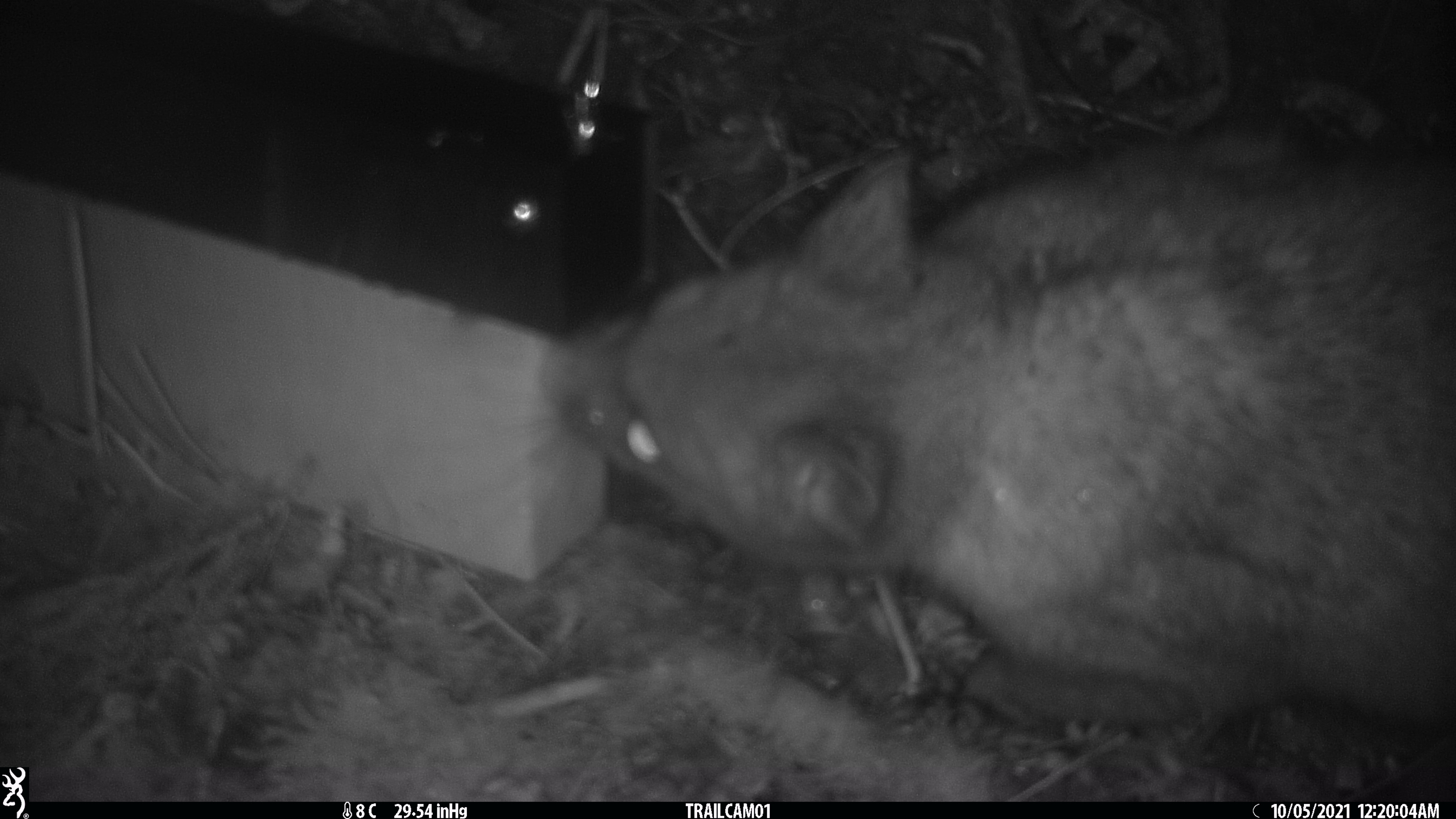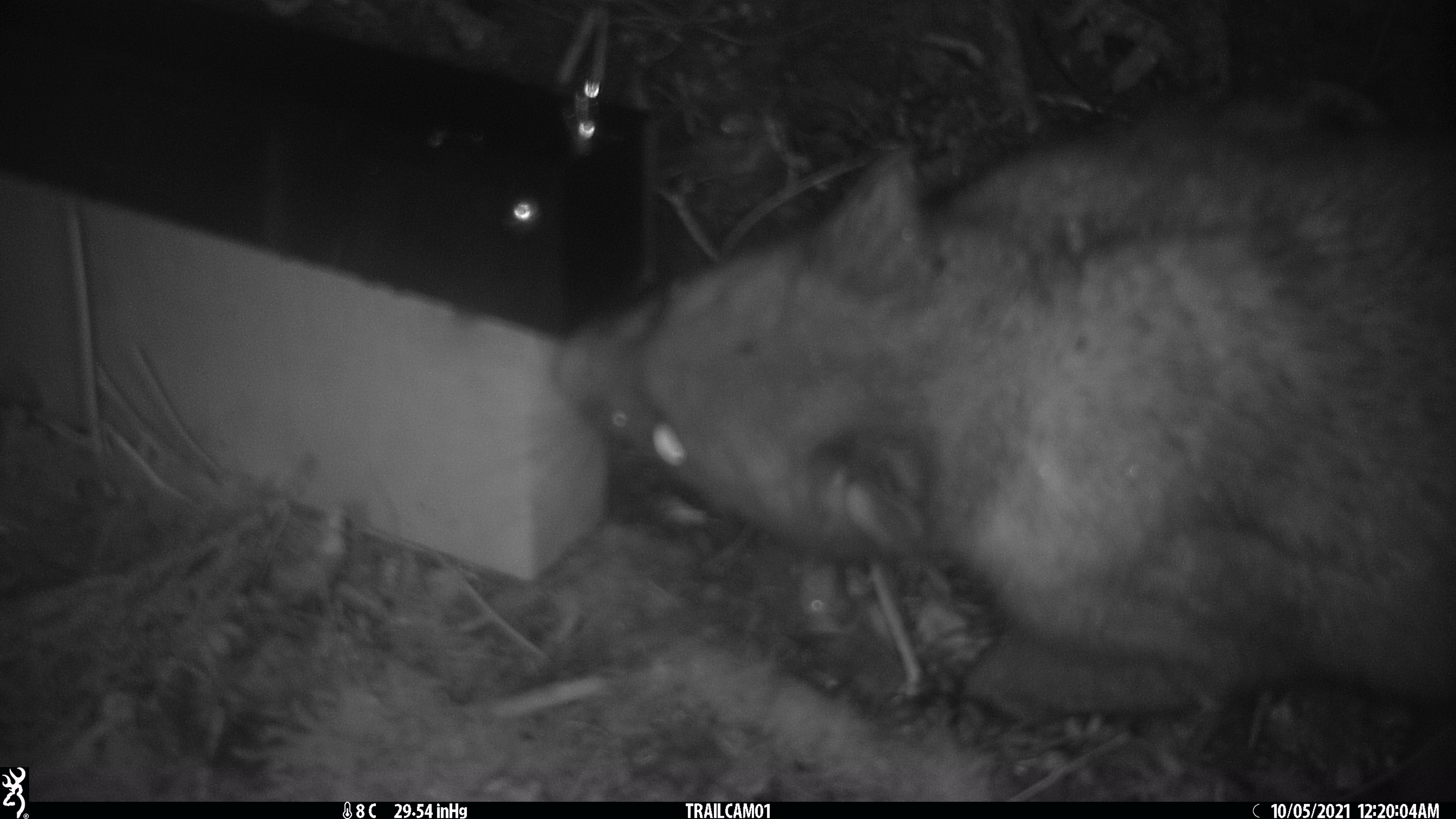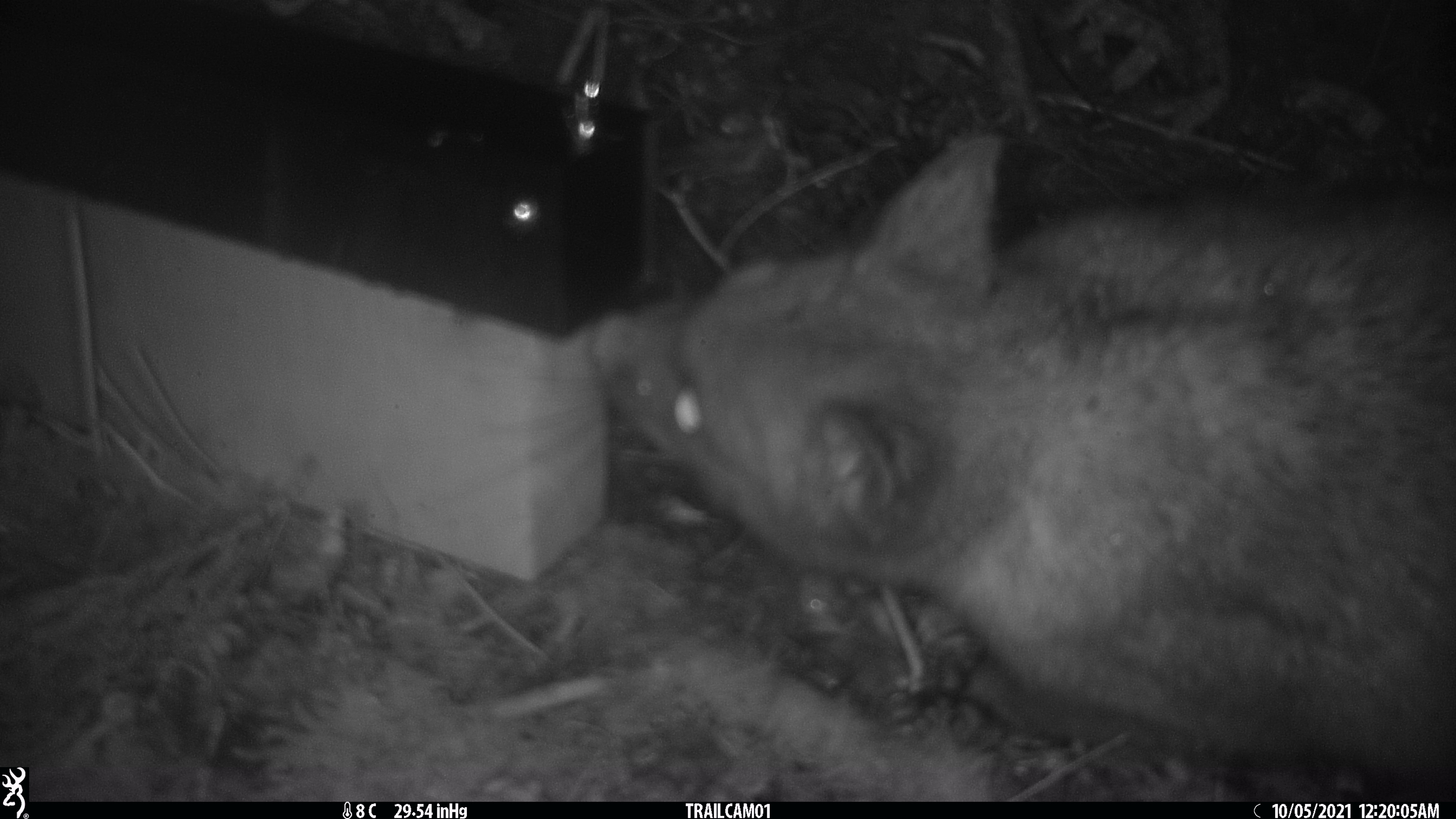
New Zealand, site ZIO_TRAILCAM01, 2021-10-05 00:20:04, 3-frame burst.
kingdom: Animalia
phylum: Chordata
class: Mammalia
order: Diprotodontia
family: Phalangeridae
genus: Trichosurus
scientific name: Trichosurus vulpecula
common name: common brushtail possum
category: possum